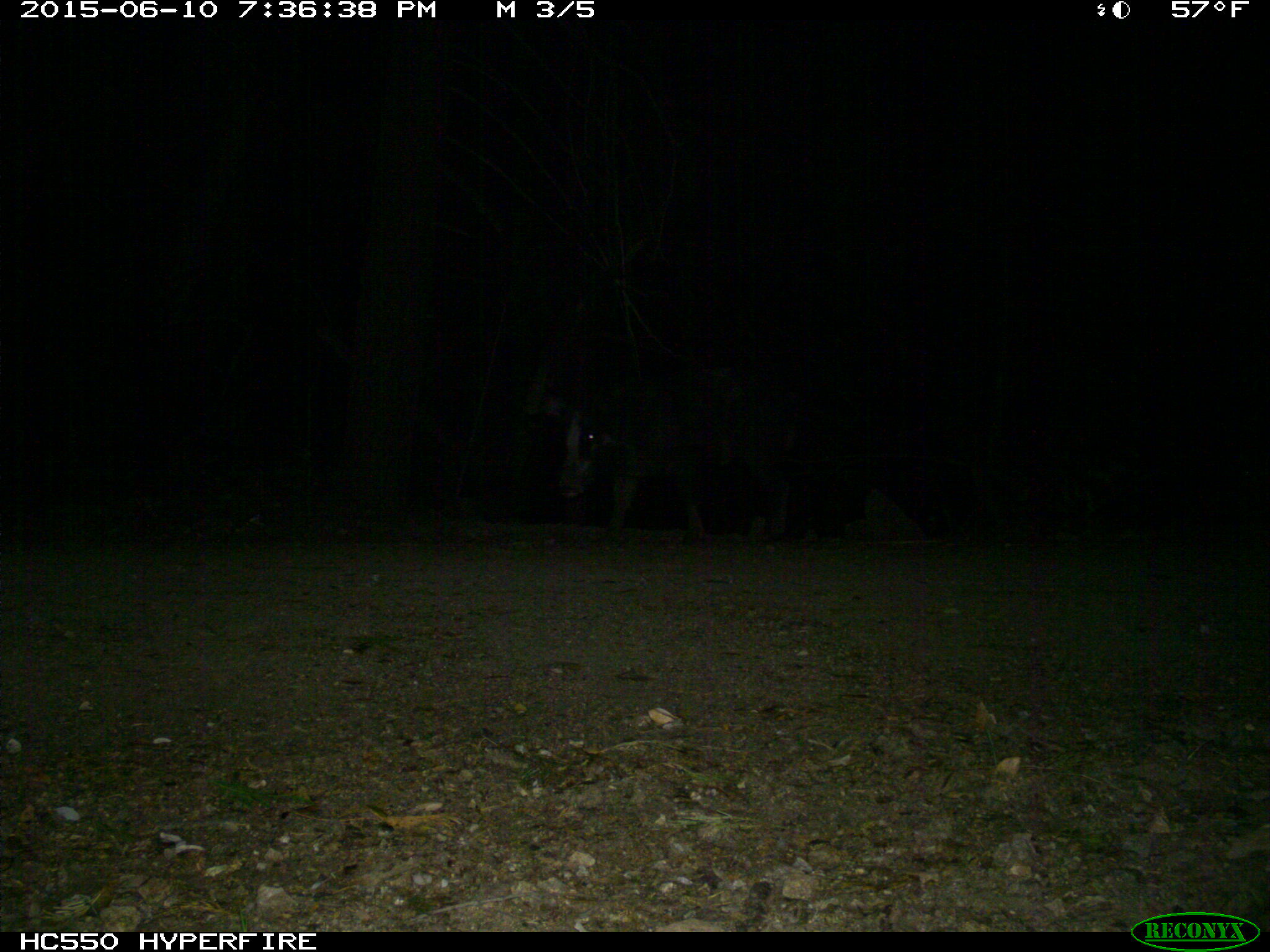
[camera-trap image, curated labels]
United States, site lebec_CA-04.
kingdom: Animalia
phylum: Chordata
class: Mammalia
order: Artiodactyla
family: Suidae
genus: Sus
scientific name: Sus scrofa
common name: wild boar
Sus scrofa (wild boar).